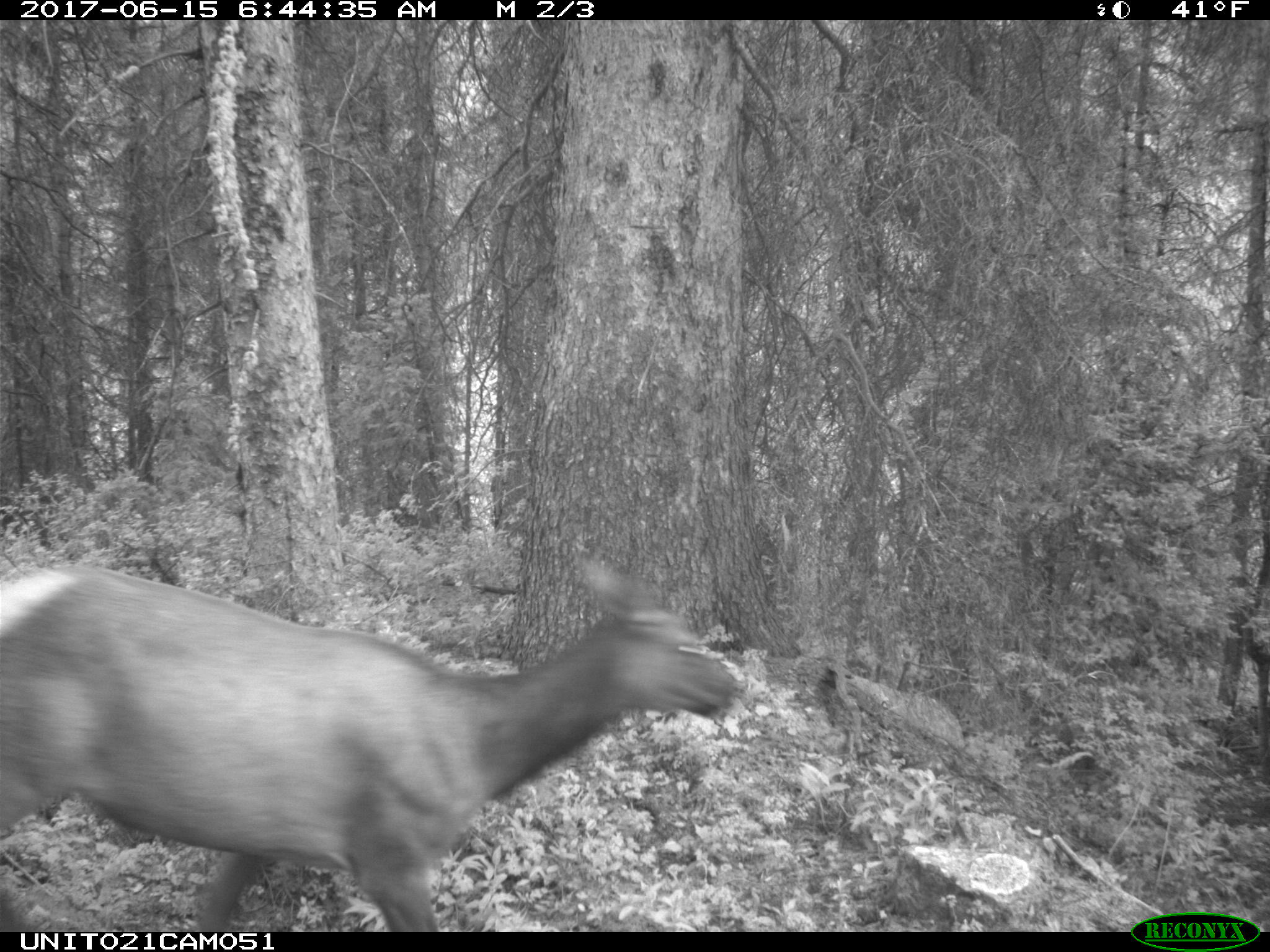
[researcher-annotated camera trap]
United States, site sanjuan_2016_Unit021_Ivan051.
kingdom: Animalia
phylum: Chordata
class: Mammalia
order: Artiodactyla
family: Cervidae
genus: Cervus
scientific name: Cervus elaphus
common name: red deer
Cervus elaphus (red deer).